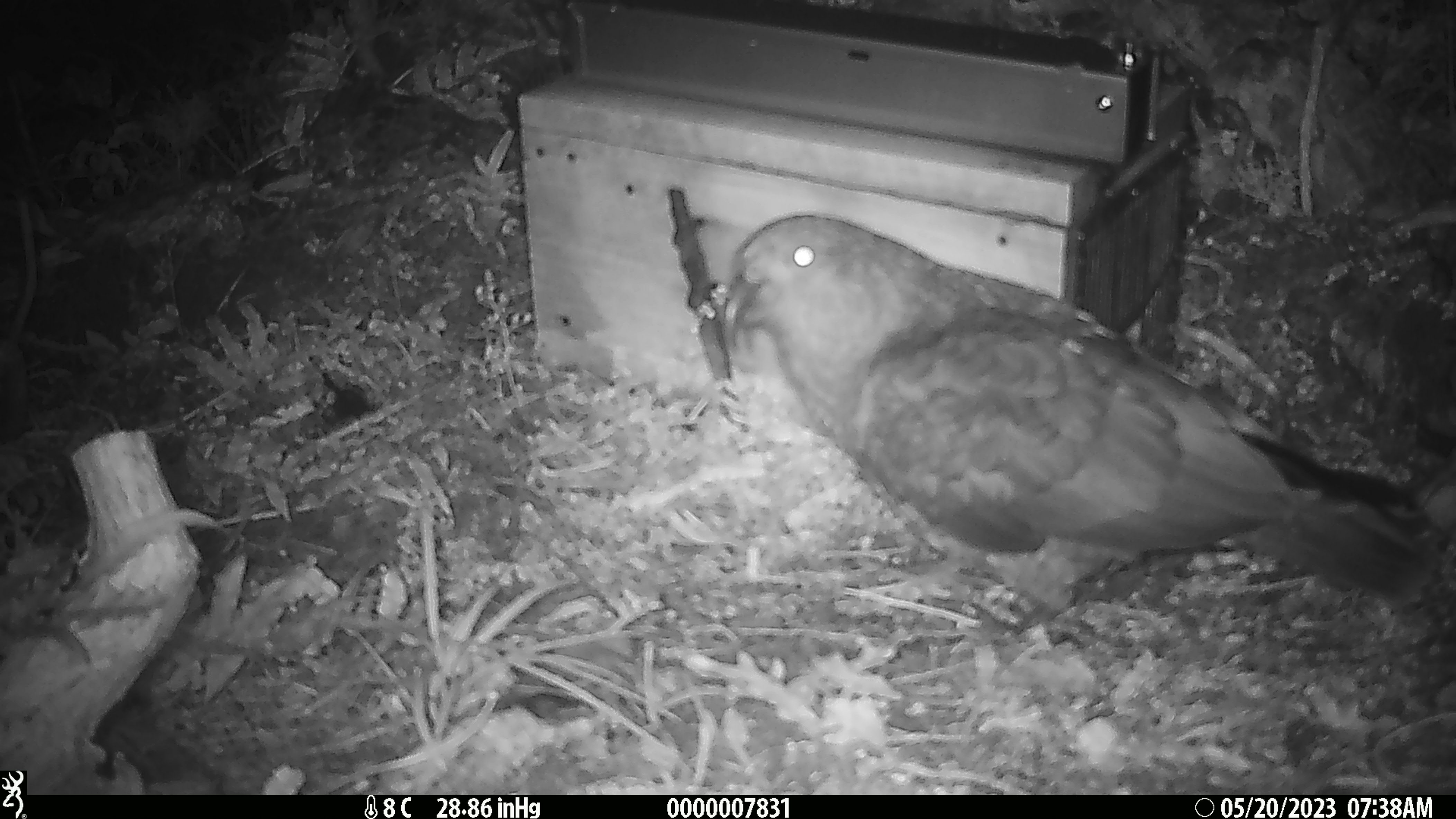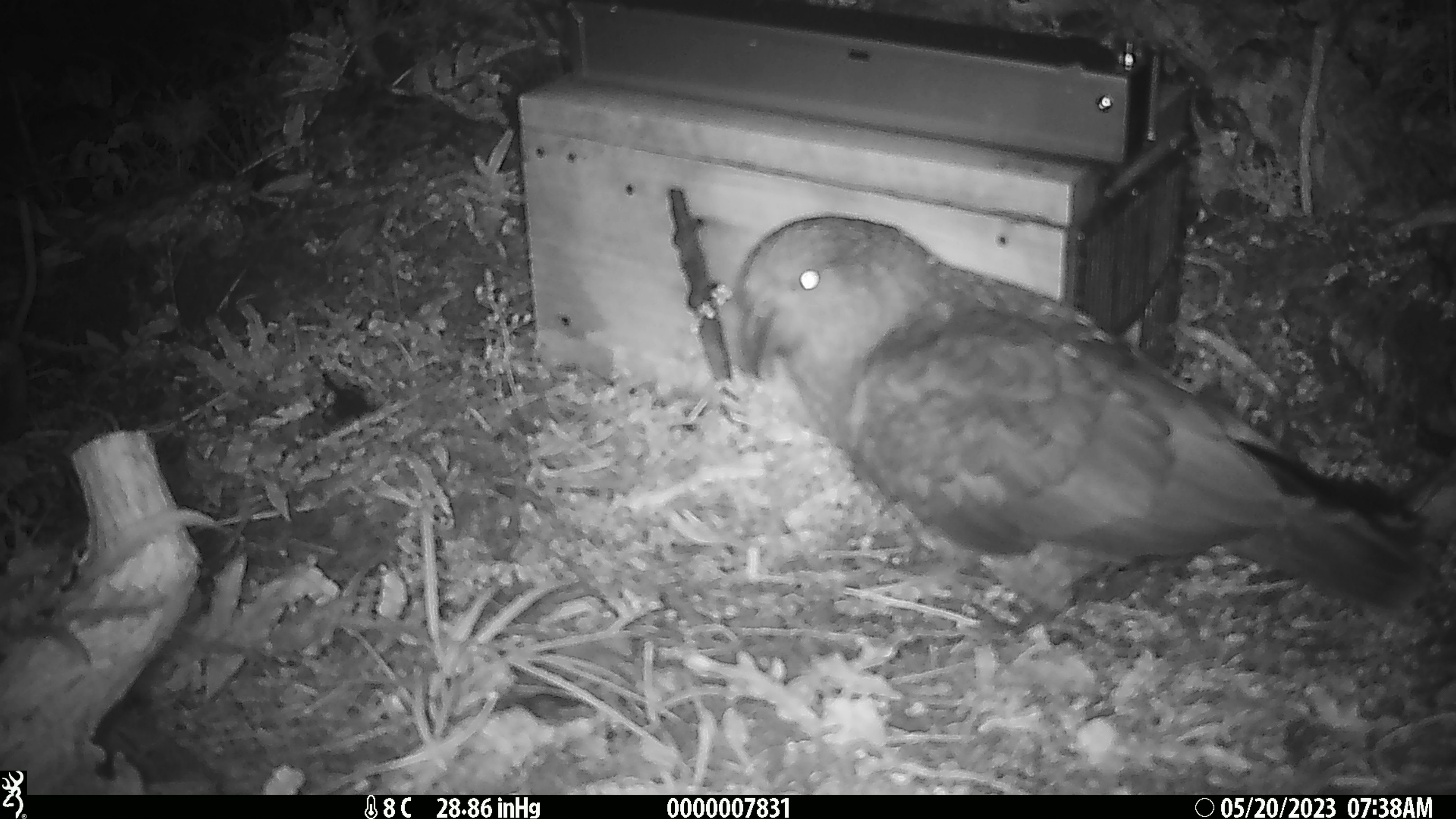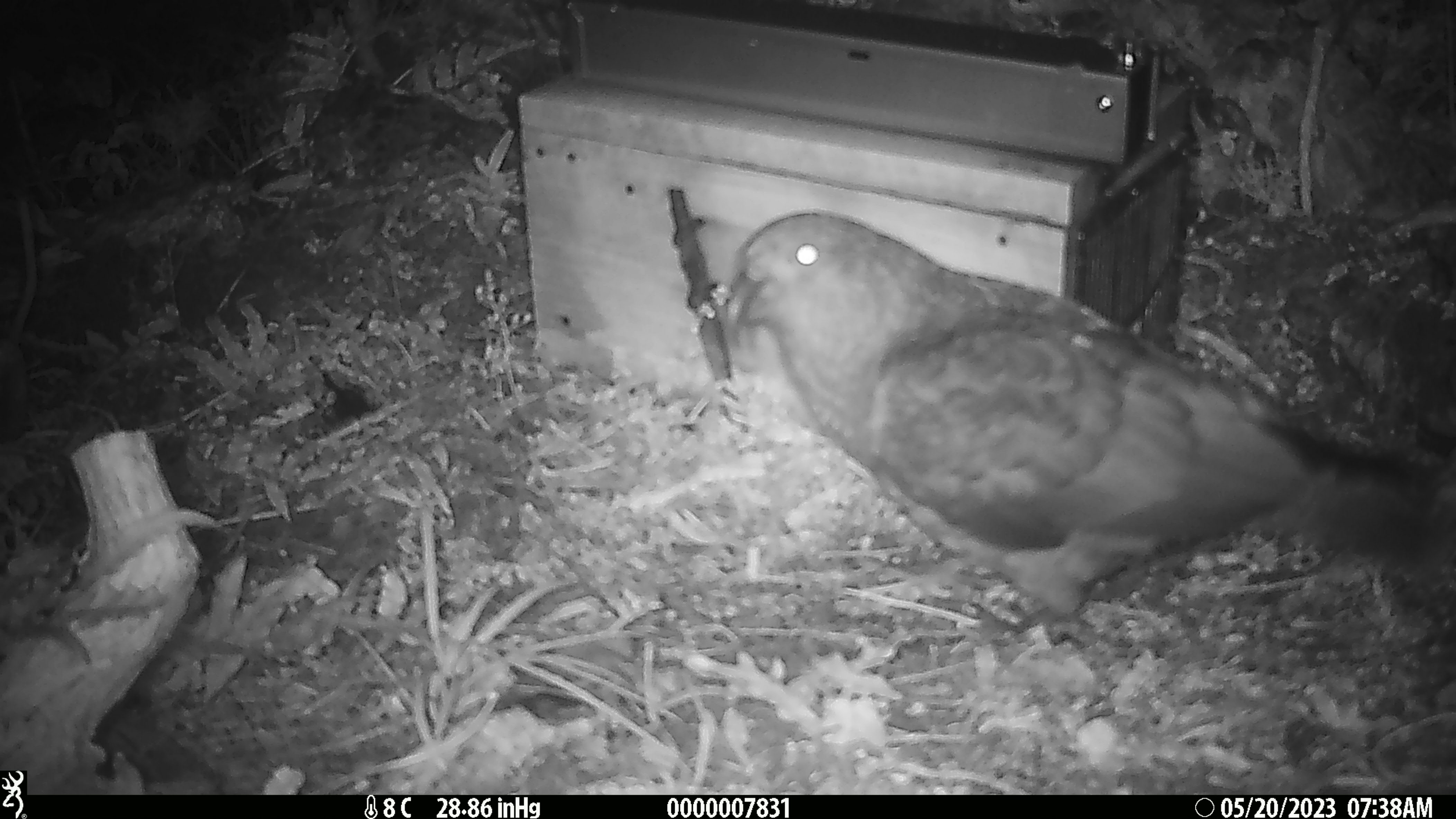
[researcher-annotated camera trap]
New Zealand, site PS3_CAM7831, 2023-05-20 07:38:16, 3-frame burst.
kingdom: Animalia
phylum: Chordata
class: Aves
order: Psittaciformes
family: Strigopidae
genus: Nestor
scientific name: Nestor notabilis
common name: kea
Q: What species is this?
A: Kea (Nestor notabilis).